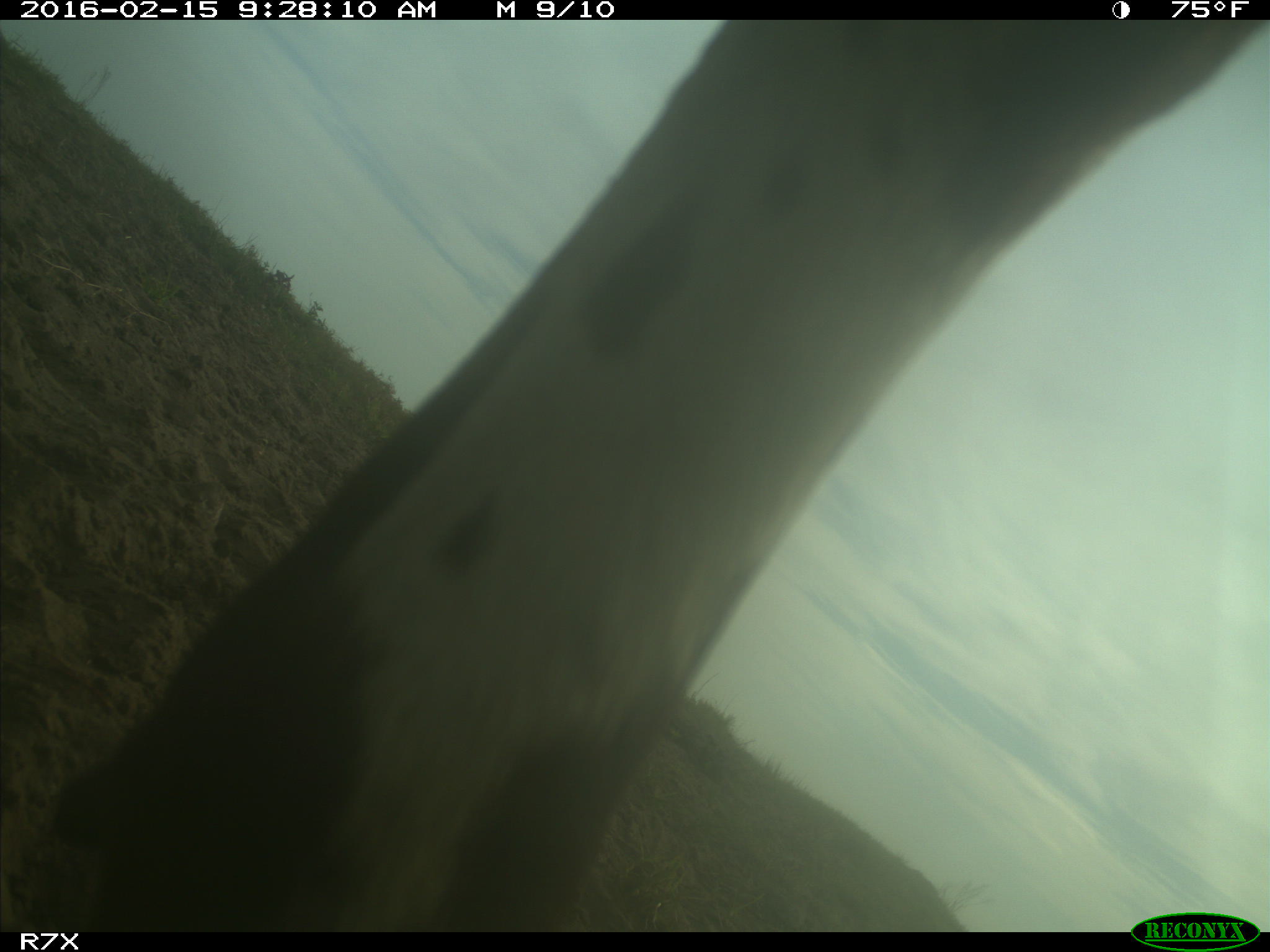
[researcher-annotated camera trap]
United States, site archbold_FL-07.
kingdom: Animalia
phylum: Chordata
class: Mammalia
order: Artiodactyla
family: Bovidae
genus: Bos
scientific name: Bos taurus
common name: domestic cow